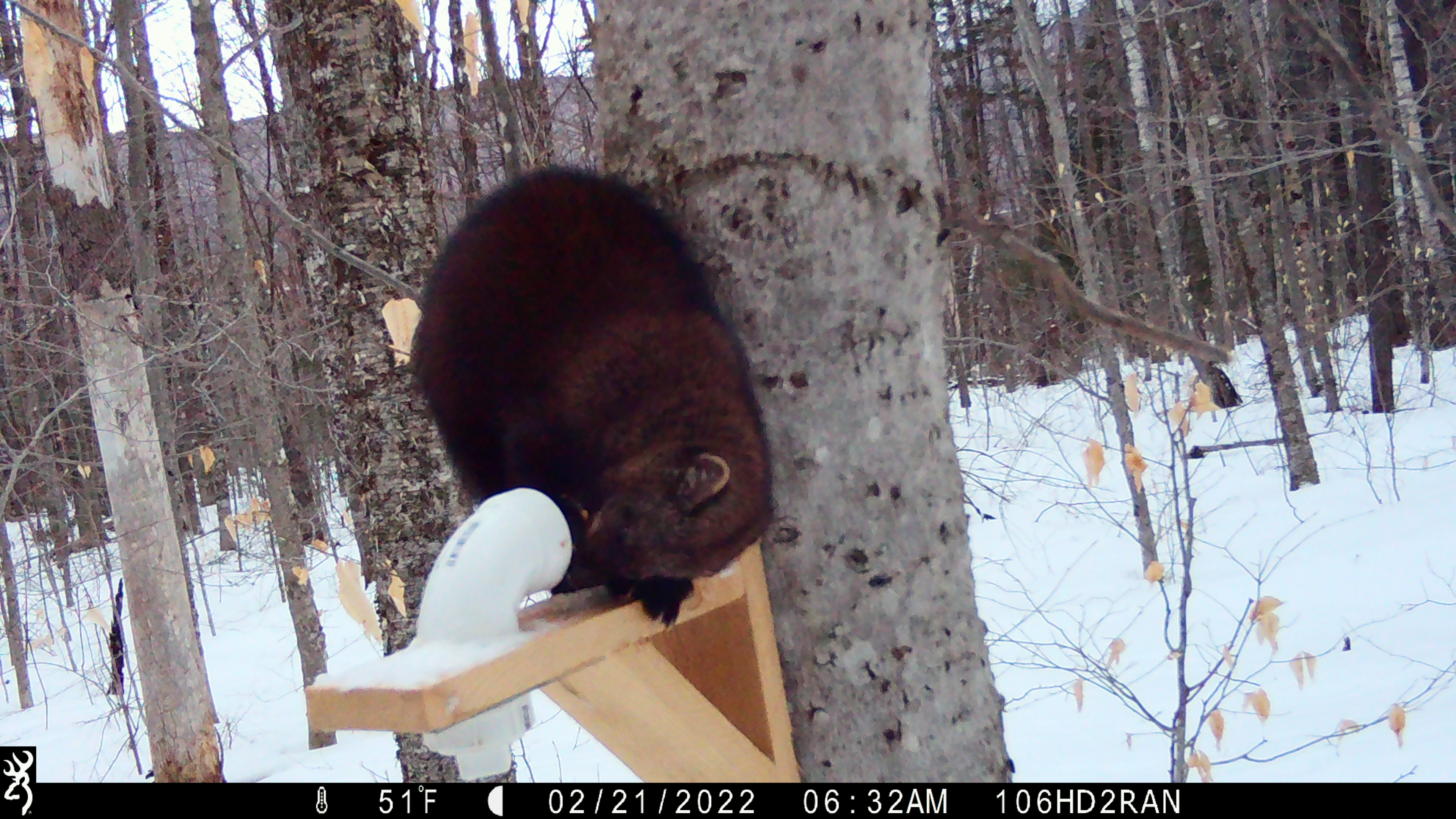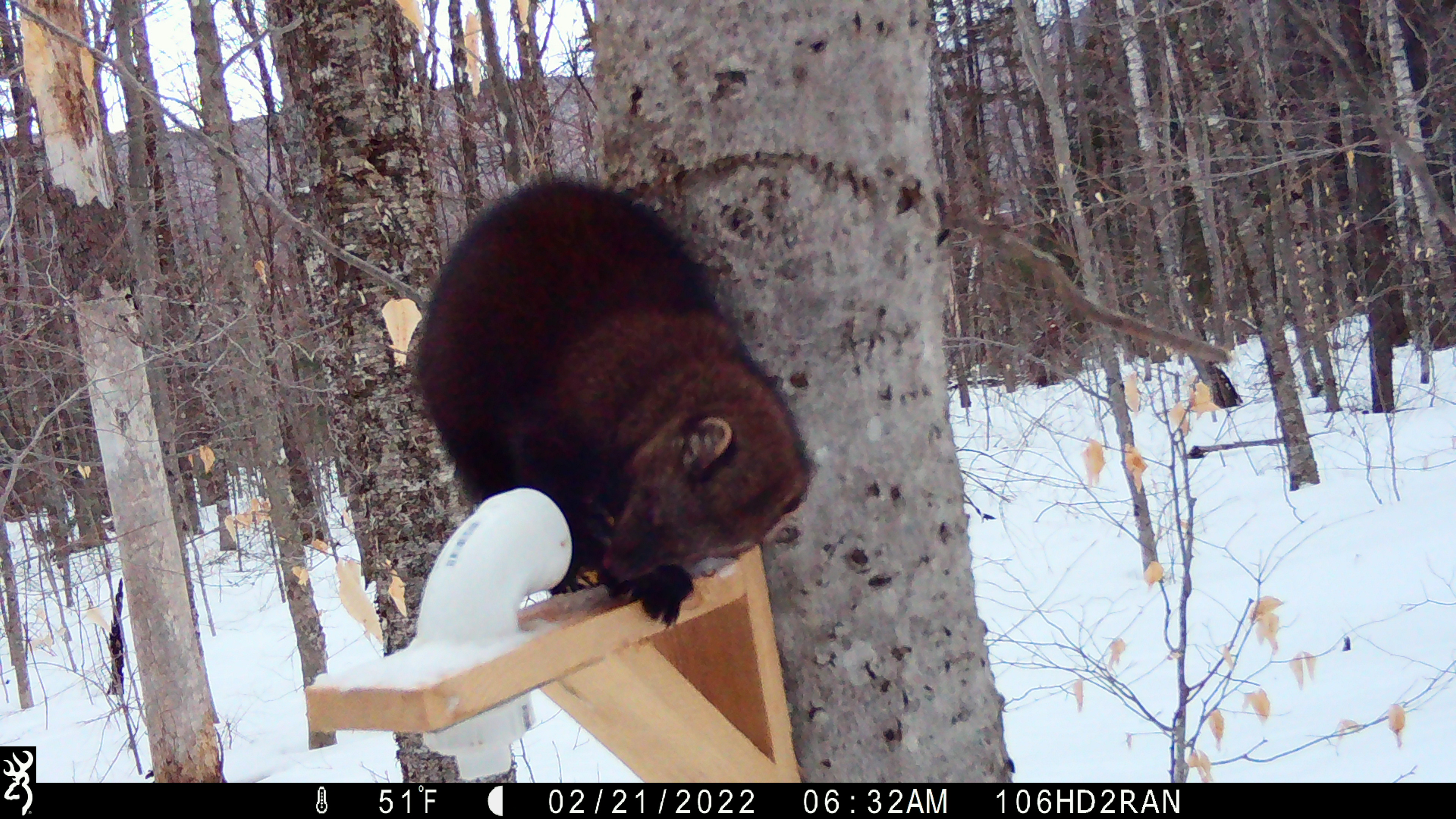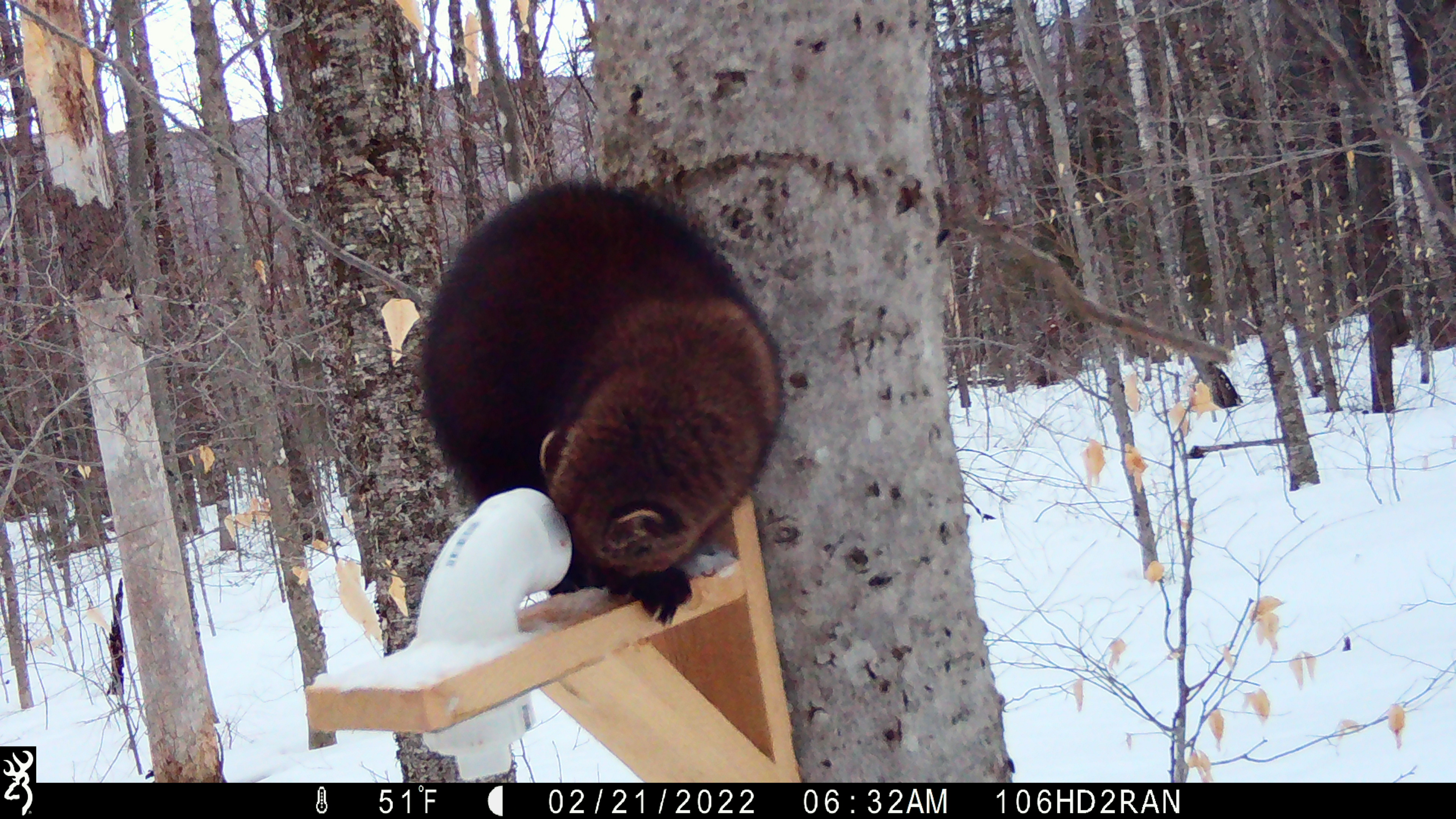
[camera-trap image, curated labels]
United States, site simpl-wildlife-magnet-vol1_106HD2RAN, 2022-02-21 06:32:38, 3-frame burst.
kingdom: Animalia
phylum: Chordata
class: Mammalia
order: Carnivora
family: Mustelidae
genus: Pekania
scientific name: Pekania pennanti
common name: fisher